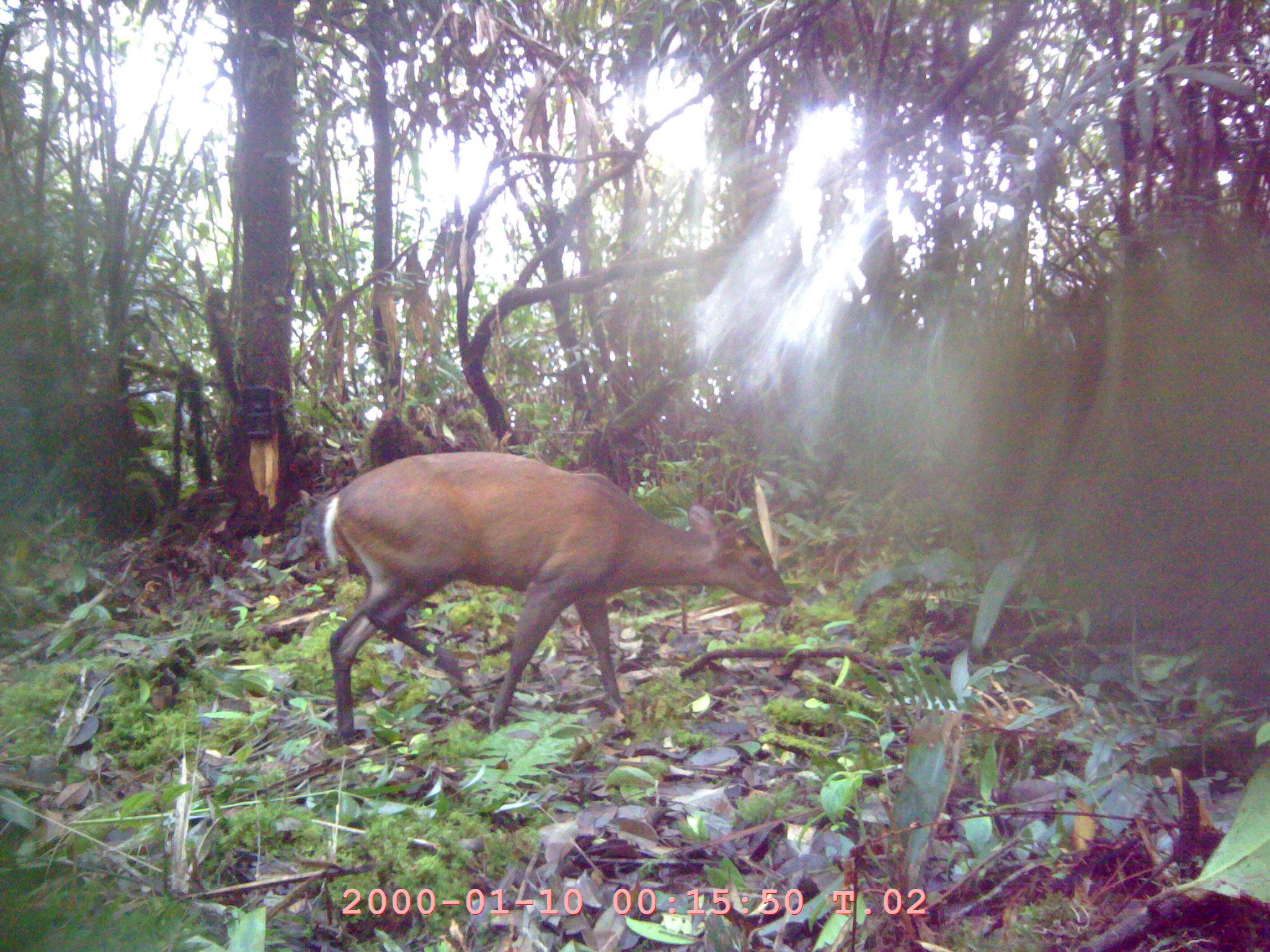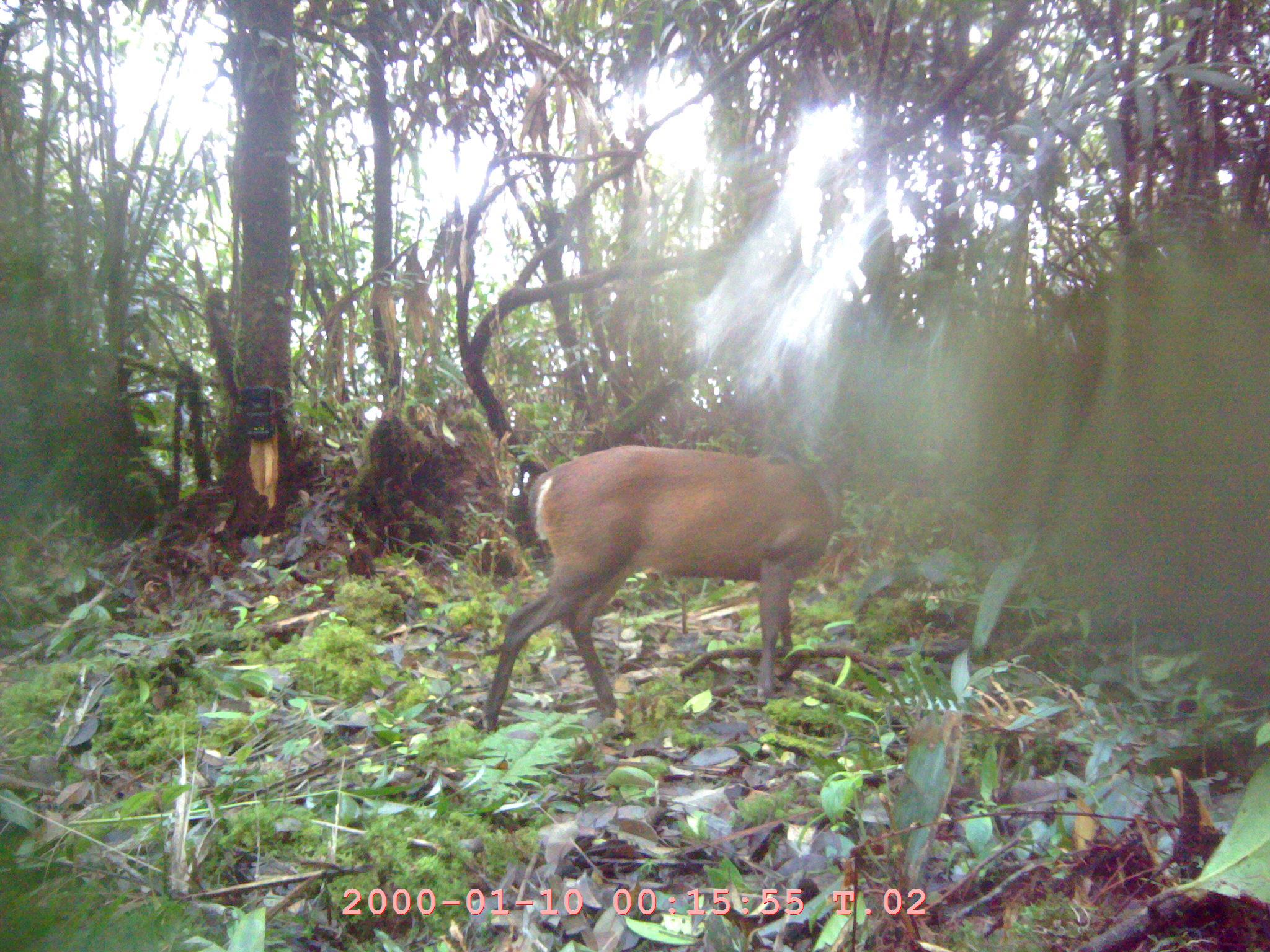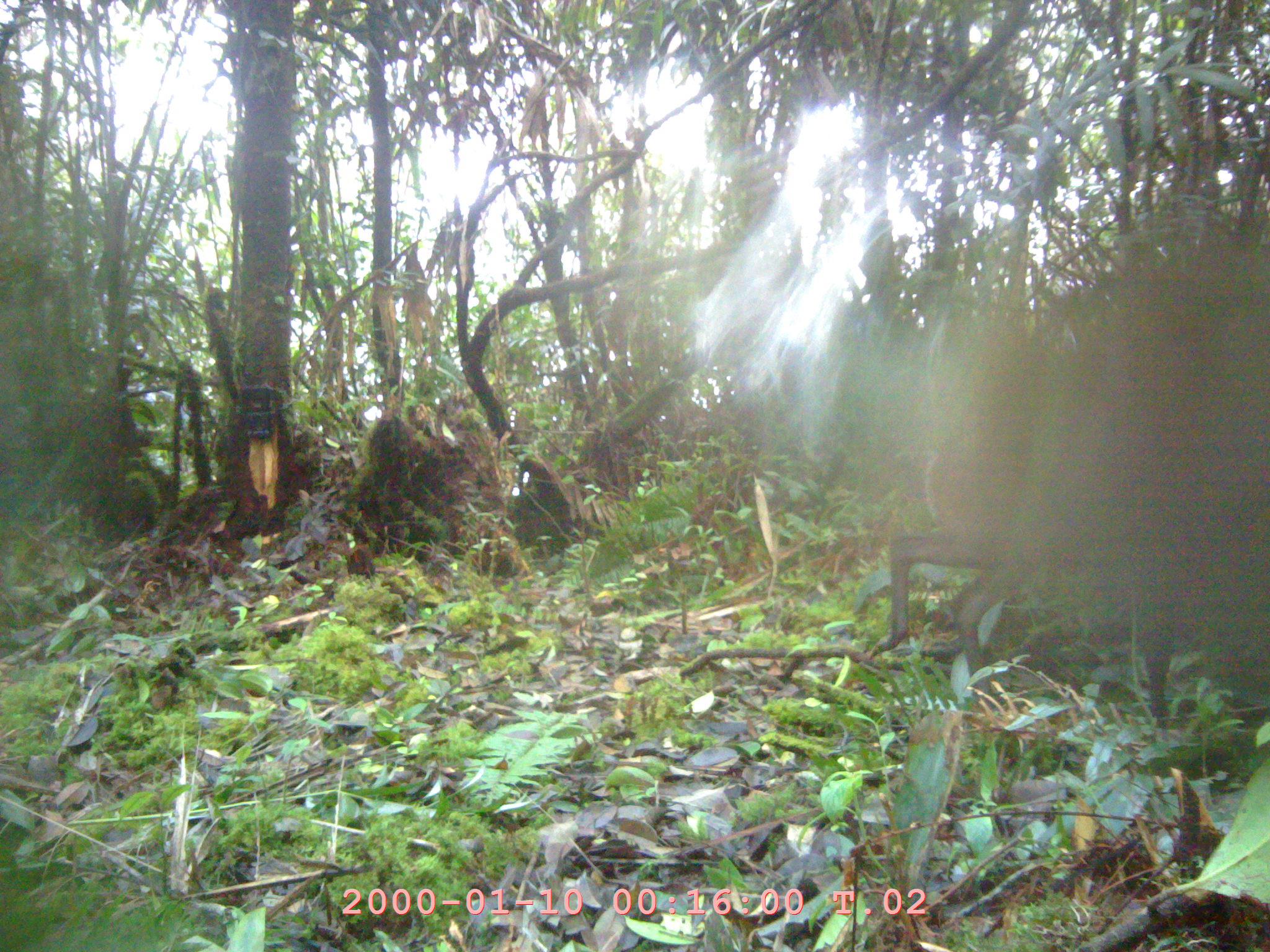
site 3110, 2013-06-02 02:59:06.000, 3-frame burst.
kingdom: Animalia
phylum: Chordata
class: Mammalia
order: Artiodactyla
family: Cervidae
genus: Muntiacus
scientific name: Muntiacus muntjak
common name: southern red muntjac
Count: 1.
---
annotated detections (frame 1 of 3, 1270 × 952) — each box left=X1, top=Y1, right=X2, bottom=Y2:
muntiacus muntjak: left=321, top=447, right=792, bottom=740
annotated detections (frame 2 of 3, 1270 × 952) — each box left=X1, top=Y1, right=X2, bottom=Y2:
muntiacus muntjak: left=480, top=444, right=838, bottom=734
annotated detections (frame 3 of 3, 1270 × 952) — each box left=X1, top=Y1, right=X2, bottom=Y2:
muntiacus muntjak: left=872, top=403, right=1270, bottom=719